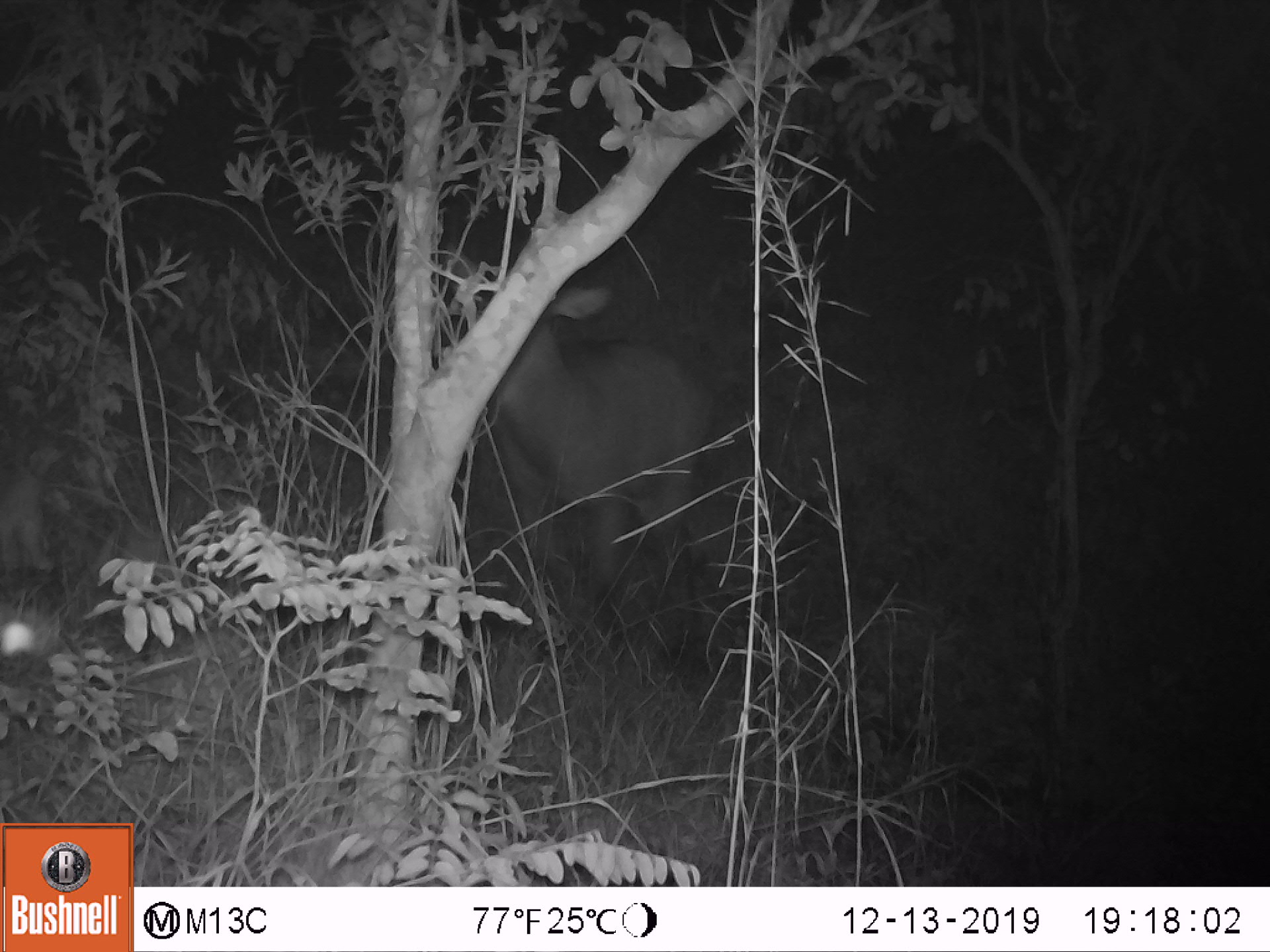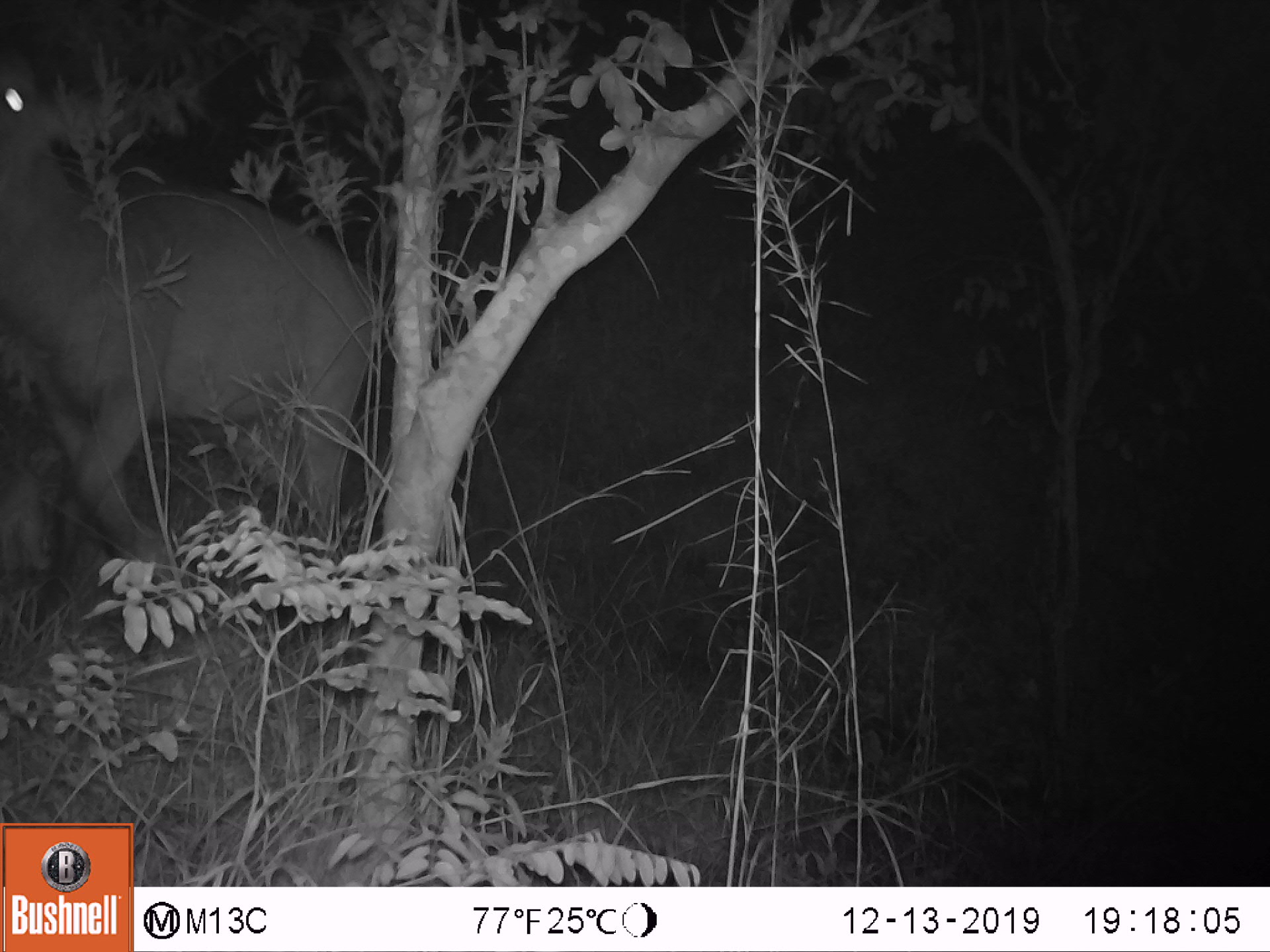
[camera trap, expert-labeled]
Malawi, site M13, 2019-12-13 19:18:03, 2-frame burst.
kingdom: Animalia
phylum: Chordata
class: Mammalia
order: Artiodactyla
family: Bovidae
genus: Kobus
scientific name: Kobus ellipsiprymnus ellipsiprymnus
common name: common waterbuck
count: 1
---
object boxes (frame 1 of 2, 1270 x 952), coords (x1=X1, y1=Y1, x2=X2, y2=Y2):
common waterbuck: (x1=494, y1=284, x2=722, y2=653)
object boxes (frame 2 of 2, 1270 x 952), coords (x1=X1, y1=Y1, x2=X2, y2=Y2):
common waterbuck: (x1=2, y1=44, x2=379, y2=599)